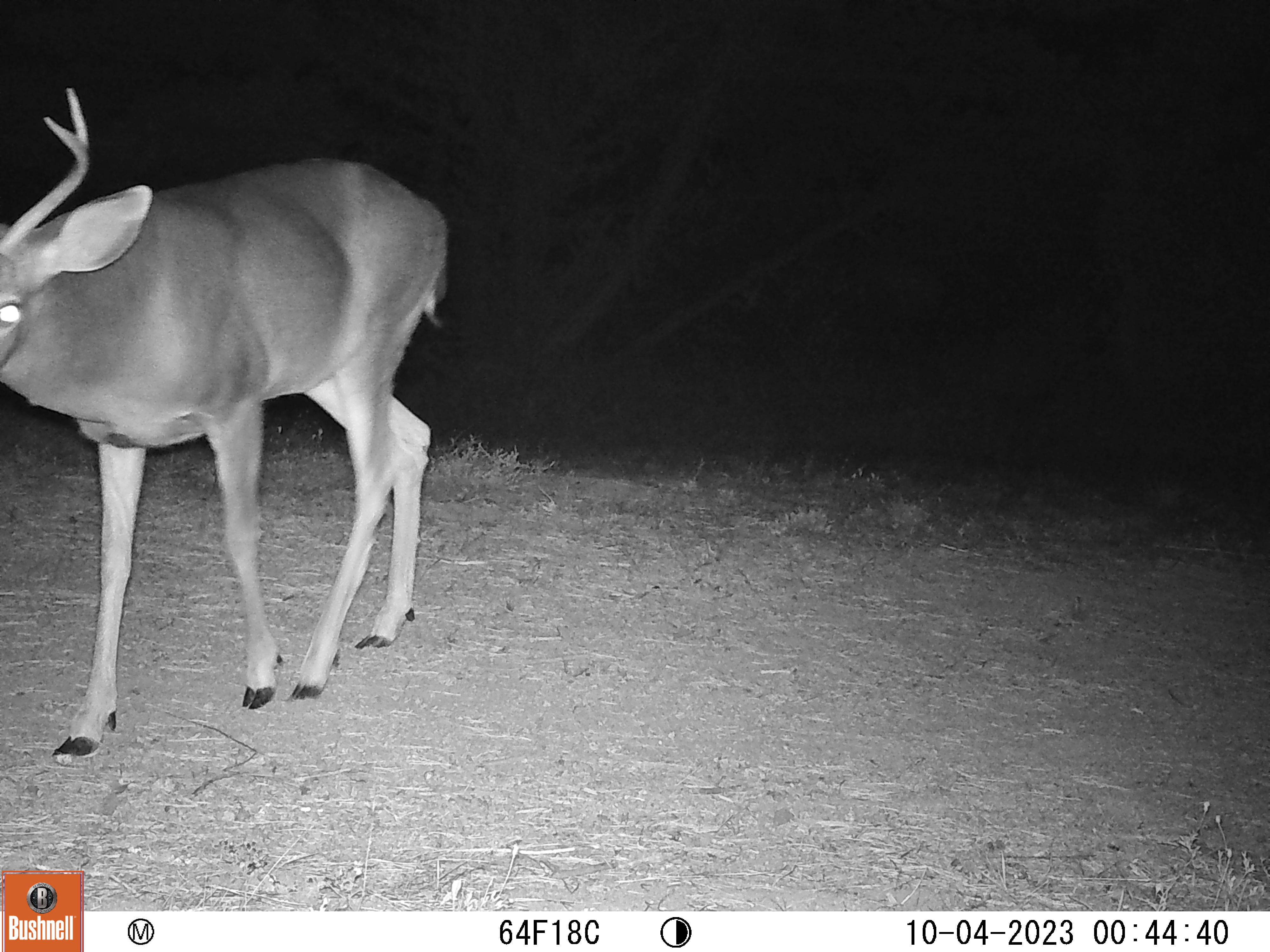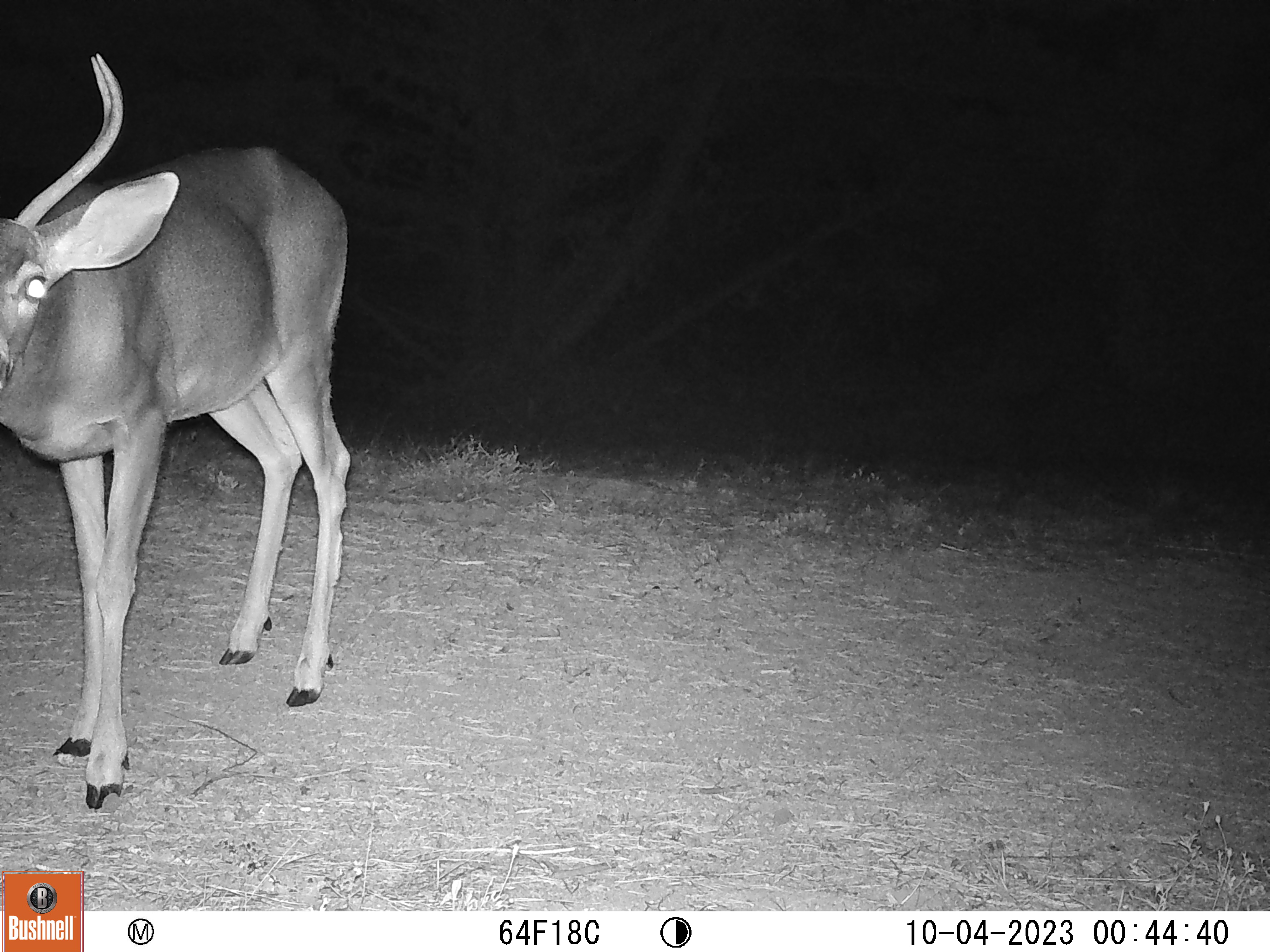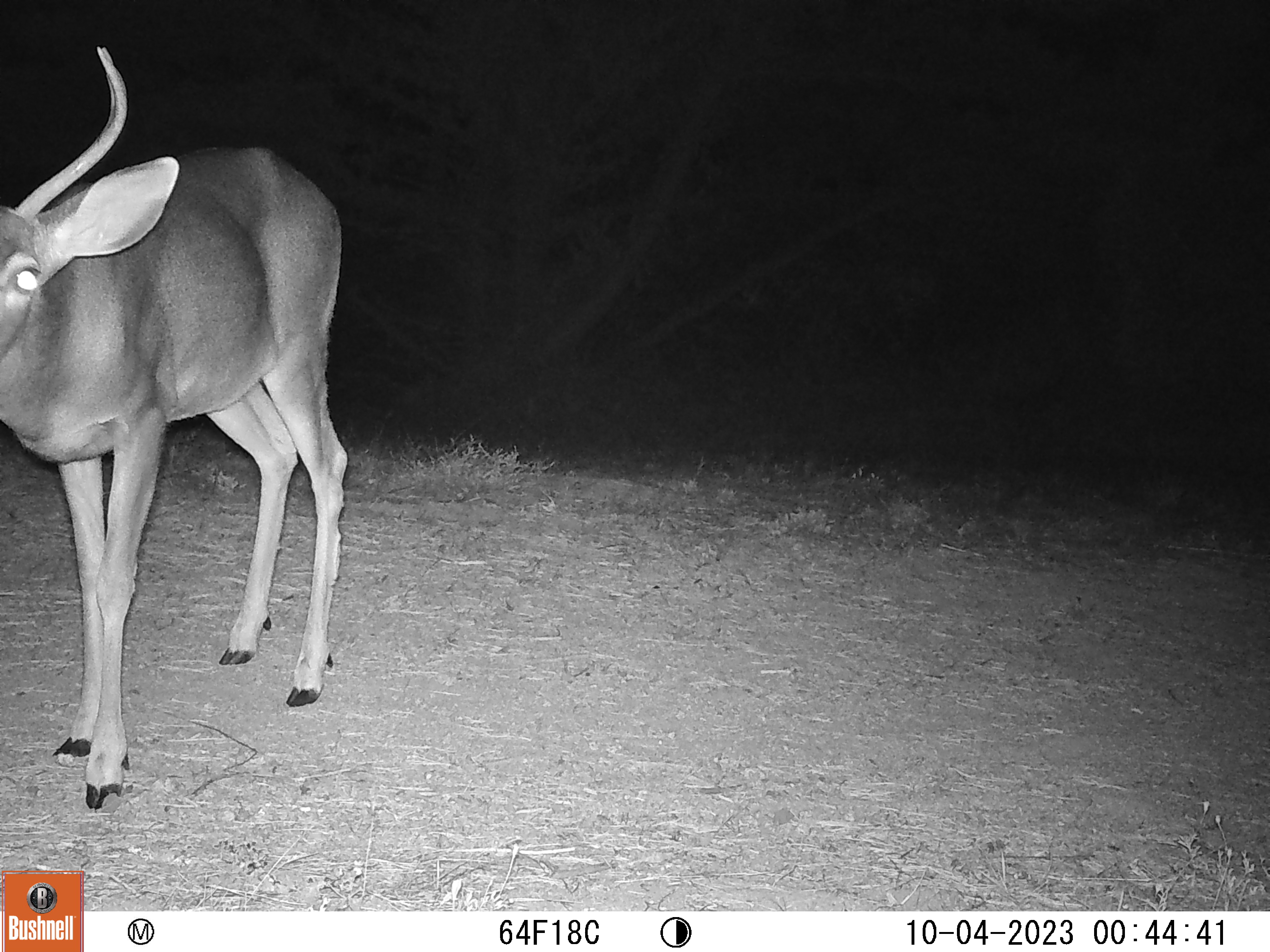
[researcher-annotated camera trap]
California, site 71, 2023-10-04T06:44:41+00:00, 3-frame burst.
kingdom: Animalia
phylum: Chordata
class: Mammalia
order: Artiodactyla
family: Cervidae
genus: Odocoileus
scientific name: Odocoileus hemionus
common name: mule deer